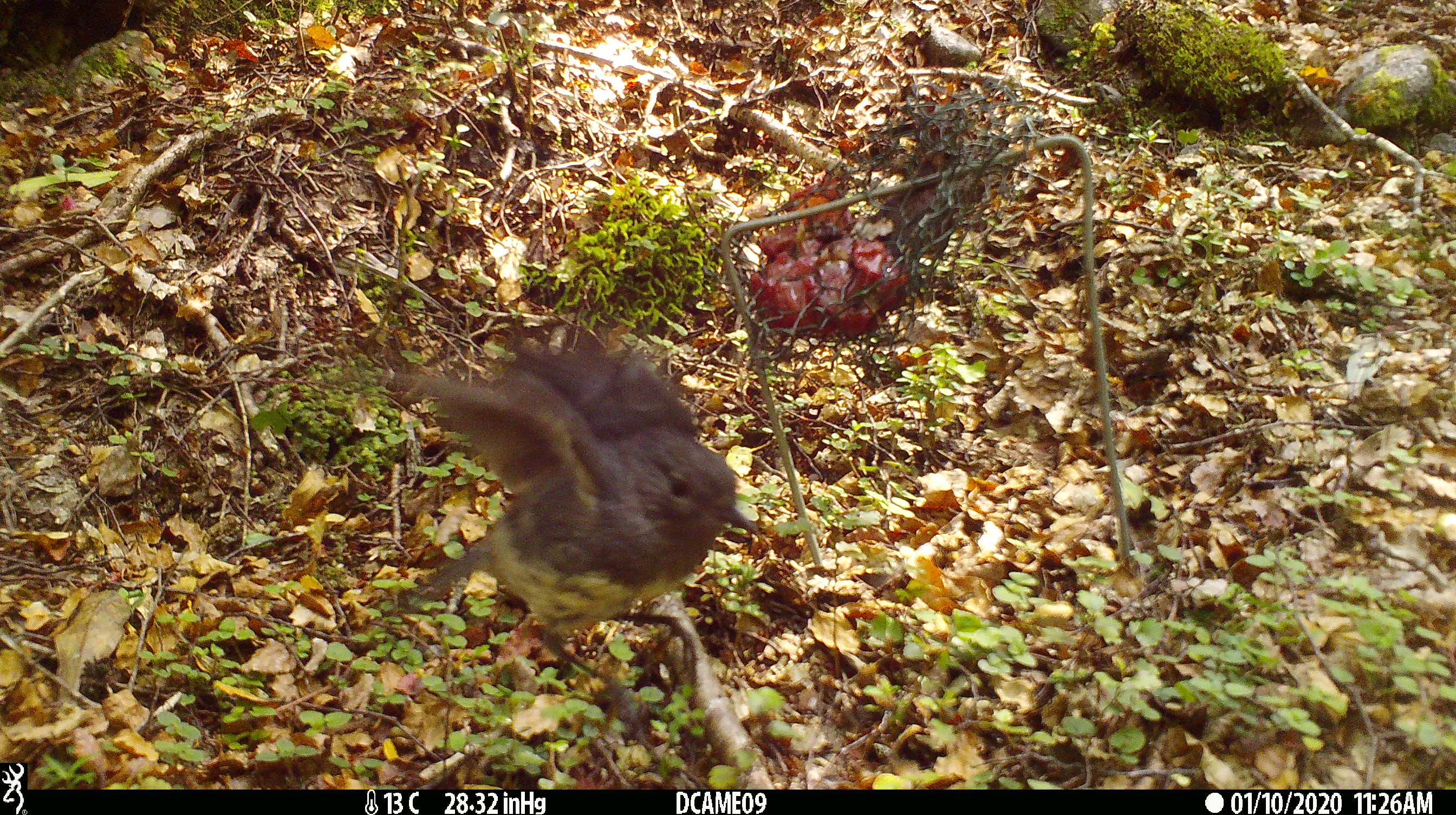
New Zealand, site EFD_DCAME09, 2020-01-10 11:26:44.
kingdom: Animalia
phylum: Chordata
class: Aves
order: Passeriformes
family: Petroicidae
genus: Petroica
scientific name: Petroica australis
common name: new zealand robin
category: robin